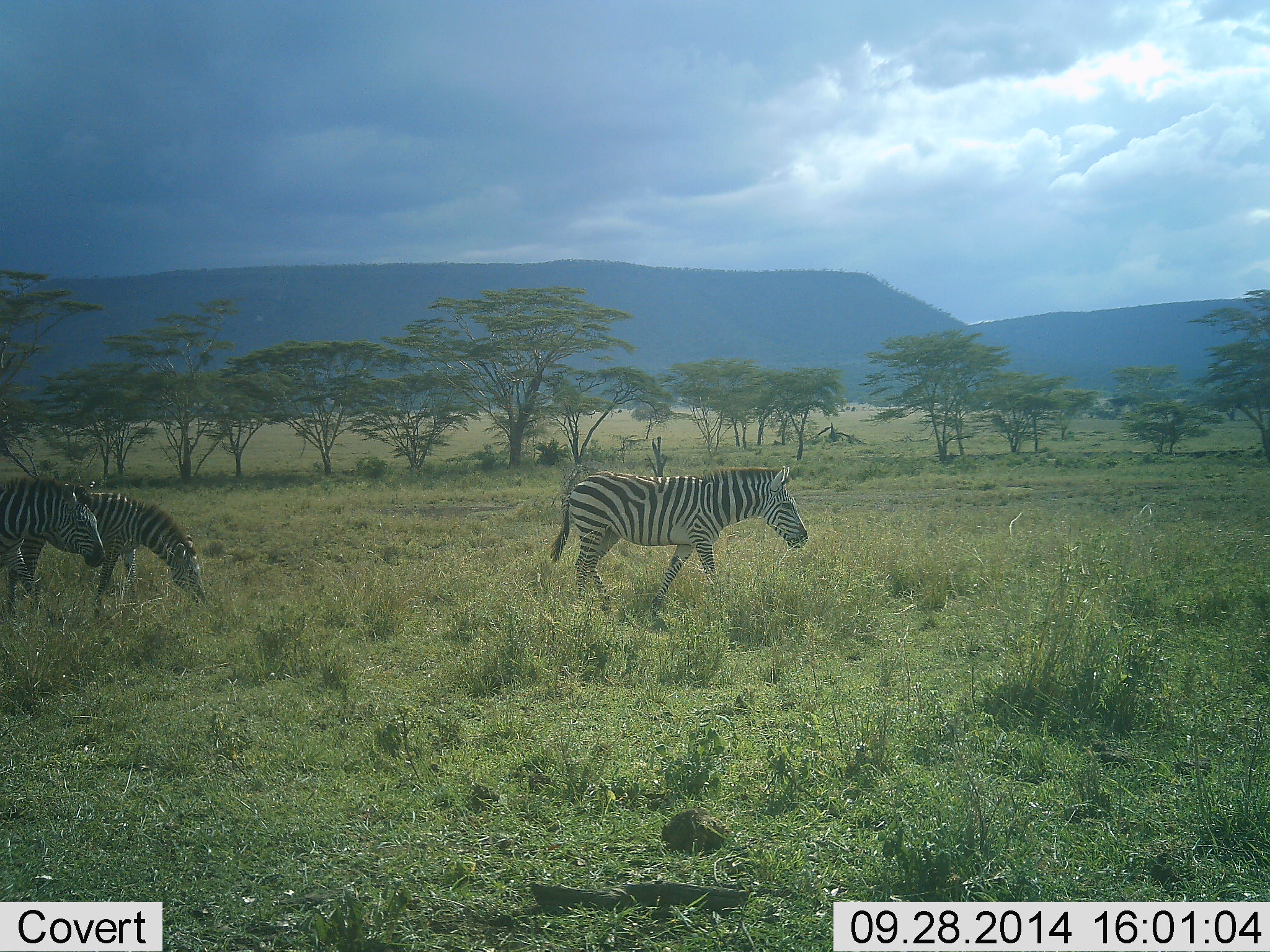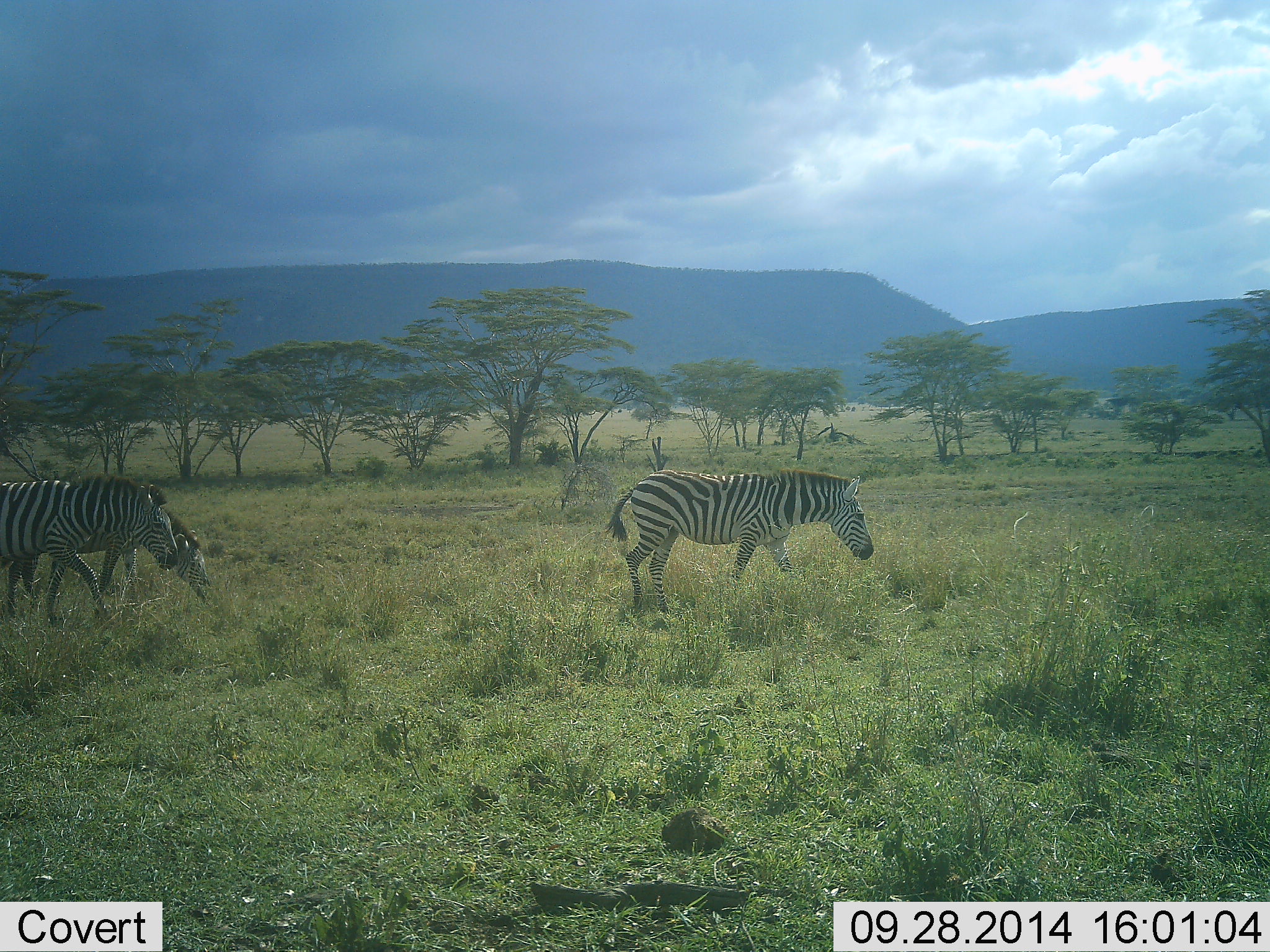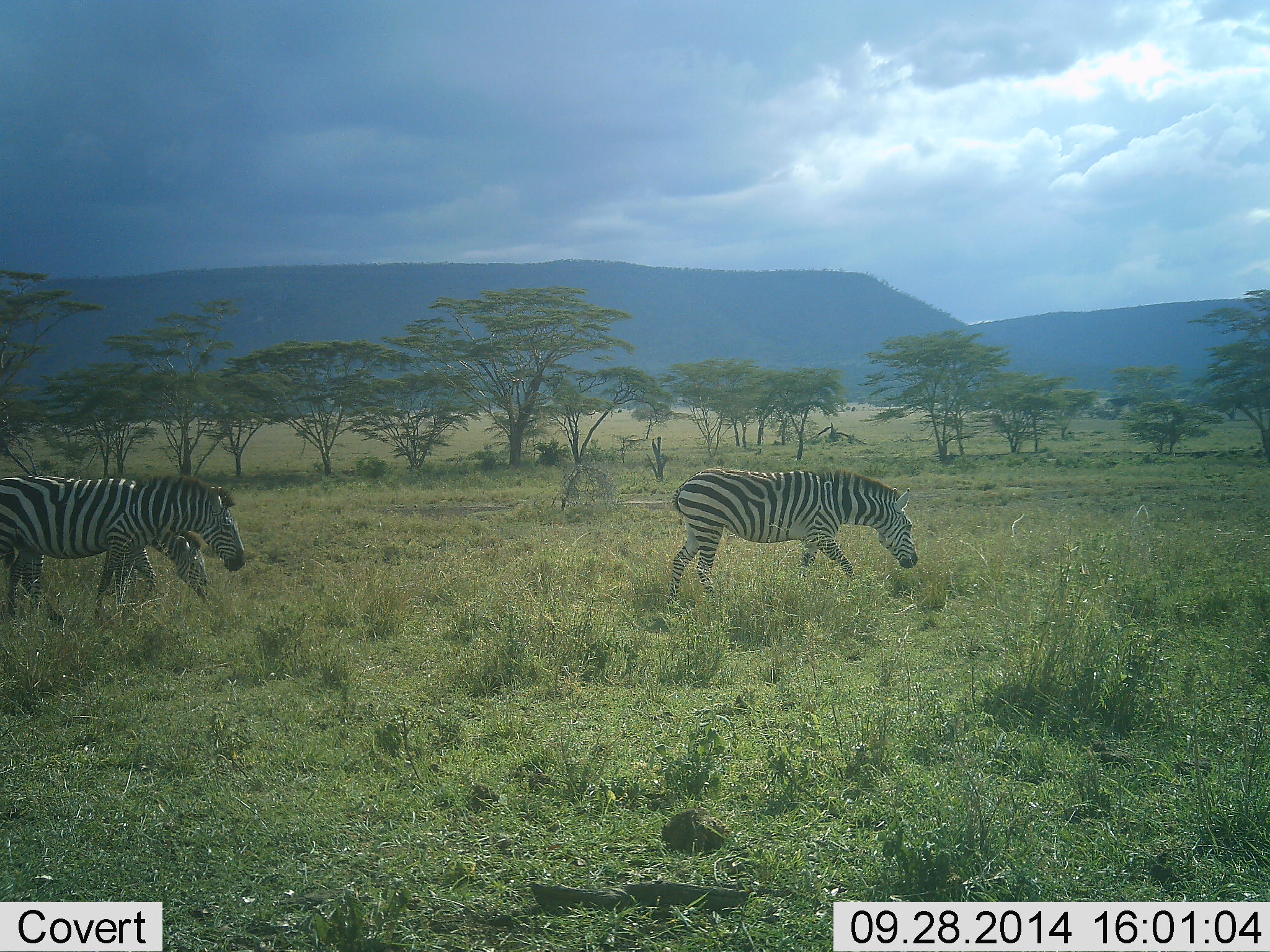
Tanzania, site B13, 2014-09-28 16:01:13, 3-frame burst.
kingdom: Animalia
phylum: Chordata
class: Mammalia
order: Perissodactyla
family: Equidae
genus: Equus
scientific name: Equus quagga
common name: plains zebra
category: zebra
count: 3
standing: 40%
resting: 0%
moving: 90%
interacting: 0%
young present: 0%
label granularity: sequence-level